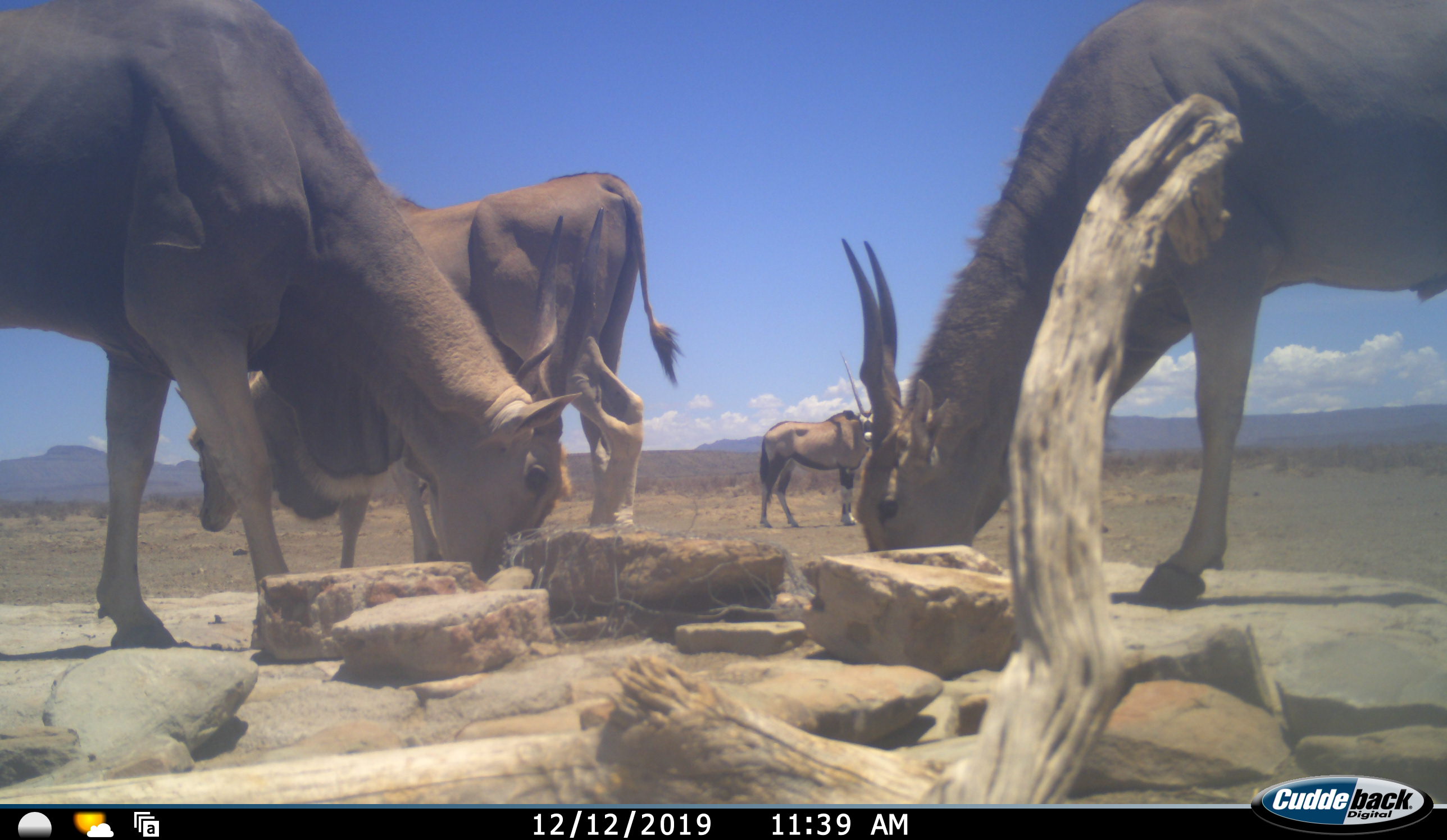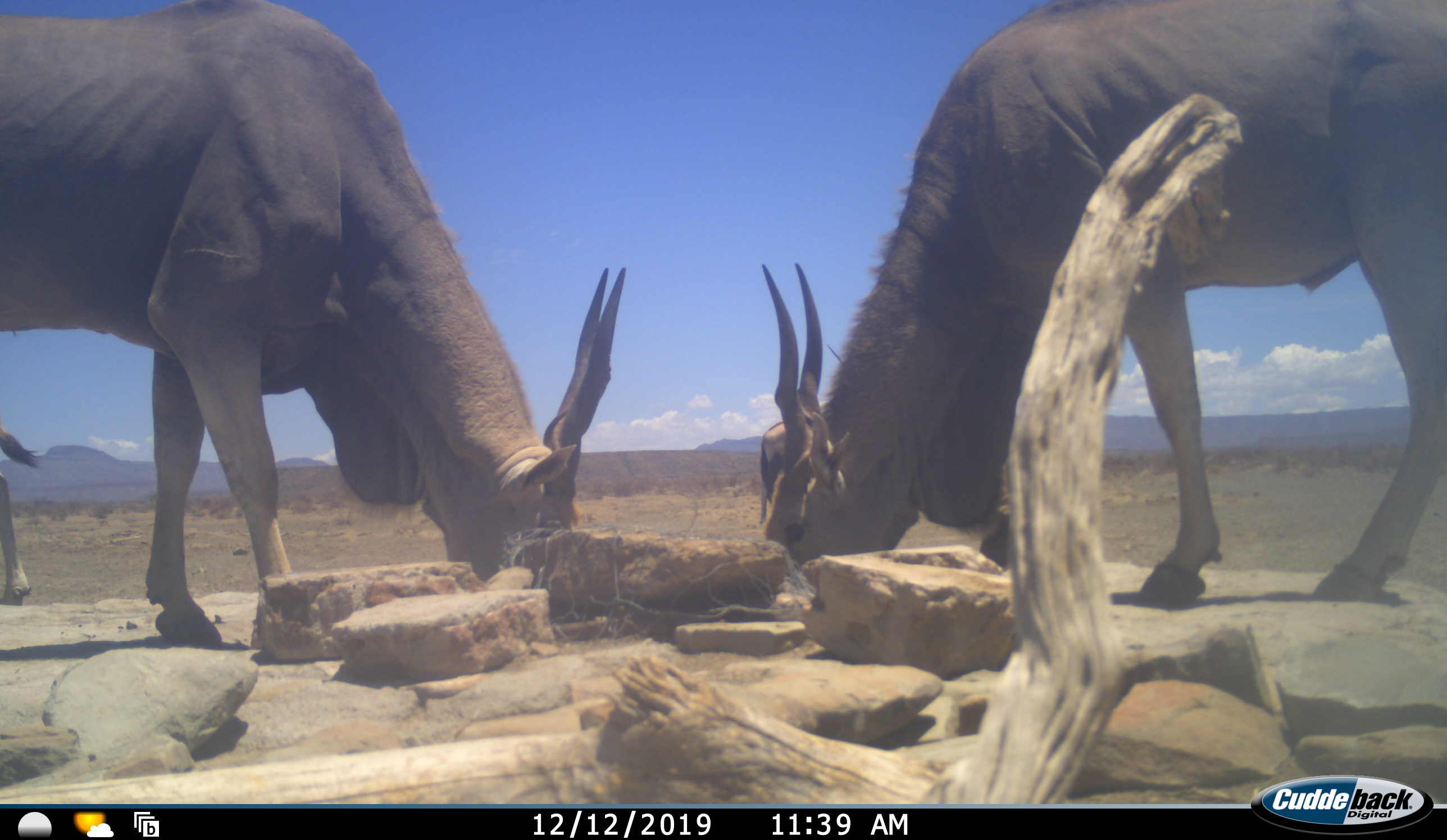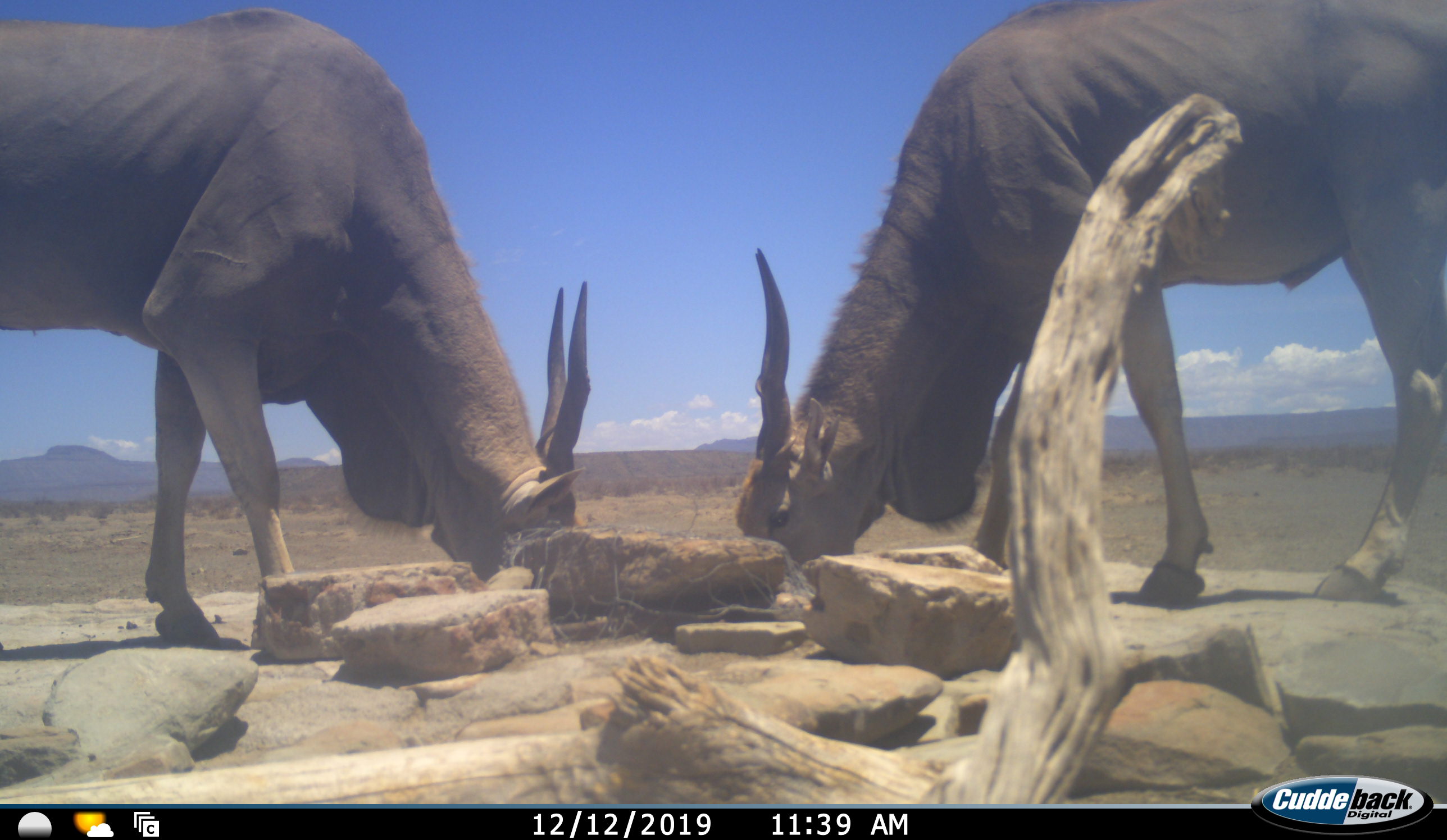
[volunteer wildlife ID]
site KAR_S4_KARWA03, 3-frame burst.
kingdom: Animalia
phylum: Chordata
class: Mammalia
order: Artiodactyla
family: Bovidae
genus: Tragelaphus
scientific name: Tragelaphus oryx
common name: eland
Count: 3.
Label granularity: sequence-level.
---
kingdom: Animalia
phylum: Chordata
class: Mammalia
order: Artiodactyla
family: Bovidae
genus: Oryx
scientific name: Oryx gazella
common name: gemsbok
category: oryx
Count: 1.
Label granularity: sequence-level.